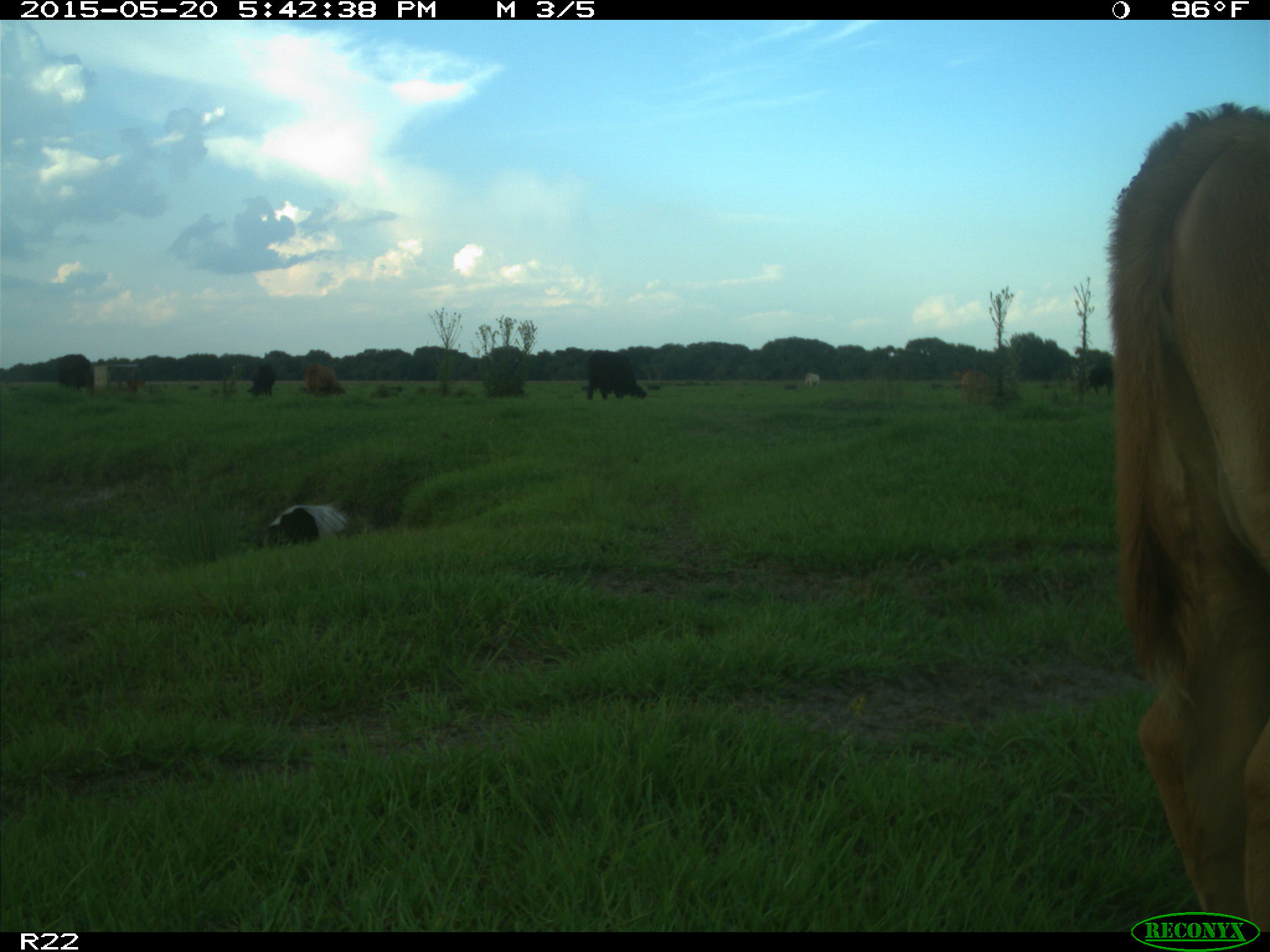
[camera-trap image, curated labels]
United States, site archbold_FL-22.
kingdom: Animalia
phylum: Chordata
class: Mammalia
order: Artiodactyla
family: Bovidae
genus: Bos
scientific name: Bos taurus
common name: domestic cow